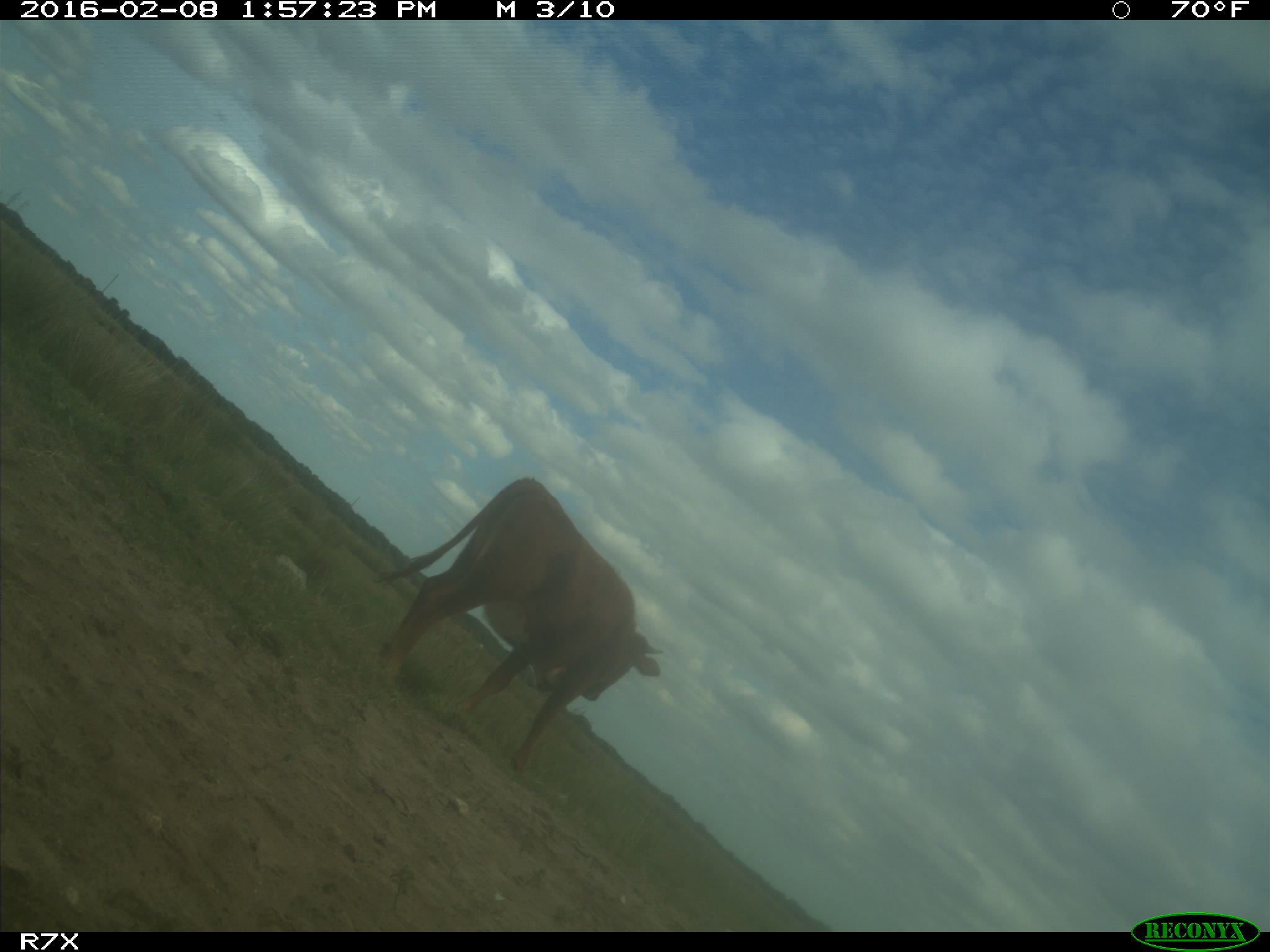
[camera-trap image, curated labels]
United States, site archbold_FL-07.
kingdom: Animalia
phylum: Chordata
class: Mammalia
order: Artiodactyla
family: Bovidae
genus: Bos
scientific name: Bos taurus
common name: domestic cow